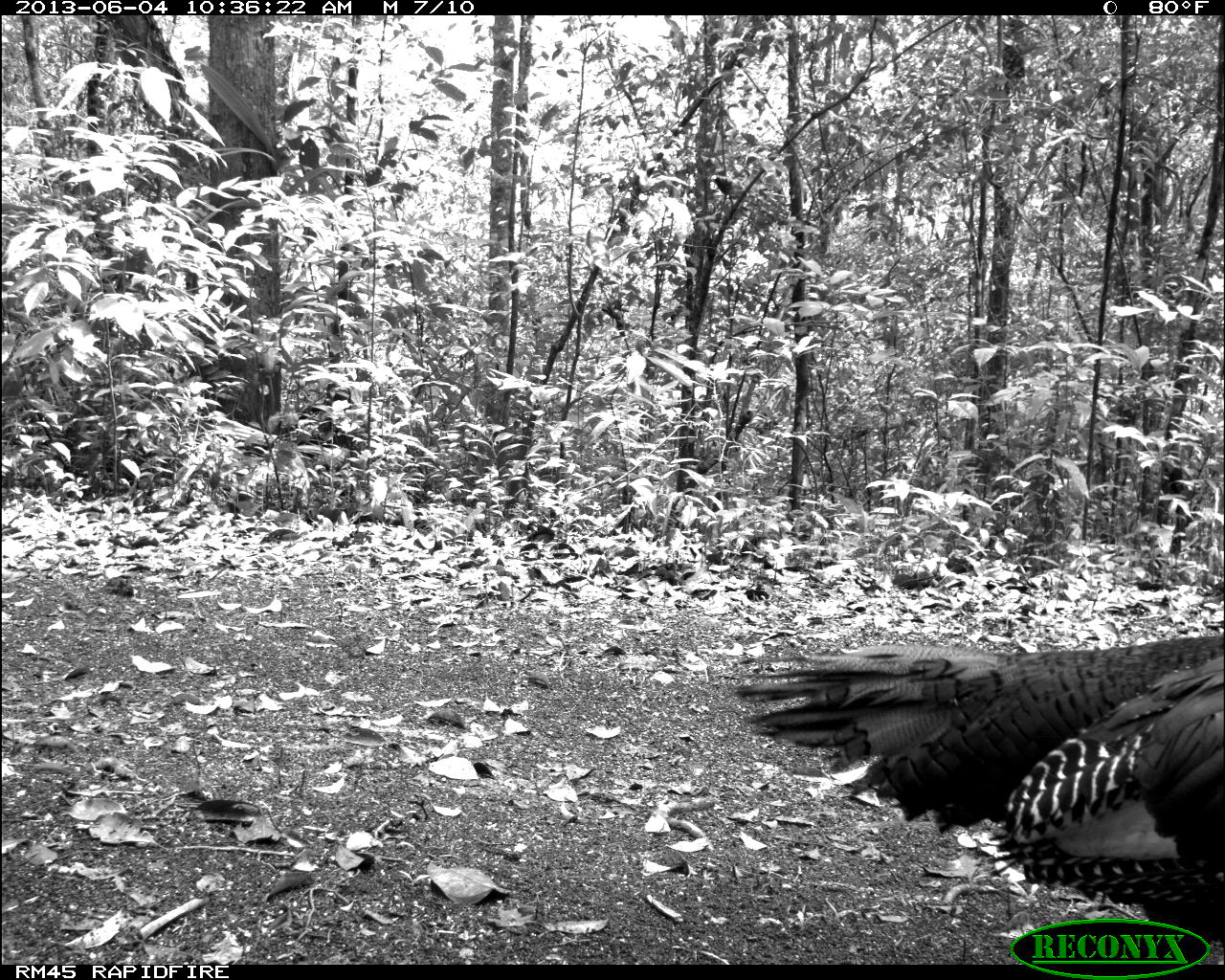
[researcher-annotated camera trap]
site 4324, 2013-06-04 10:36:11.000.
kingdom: Animalia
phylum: Chordata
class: Aves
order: Galliformes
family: Phasianidae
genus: Meleagris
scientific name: Meleagris ocellata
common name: ocellated turkey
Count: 1.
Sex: male.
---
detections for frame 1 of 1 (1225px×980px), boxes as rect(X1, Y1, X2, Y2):
meleagris ocellata: rect(733, 631, 1225, 964)